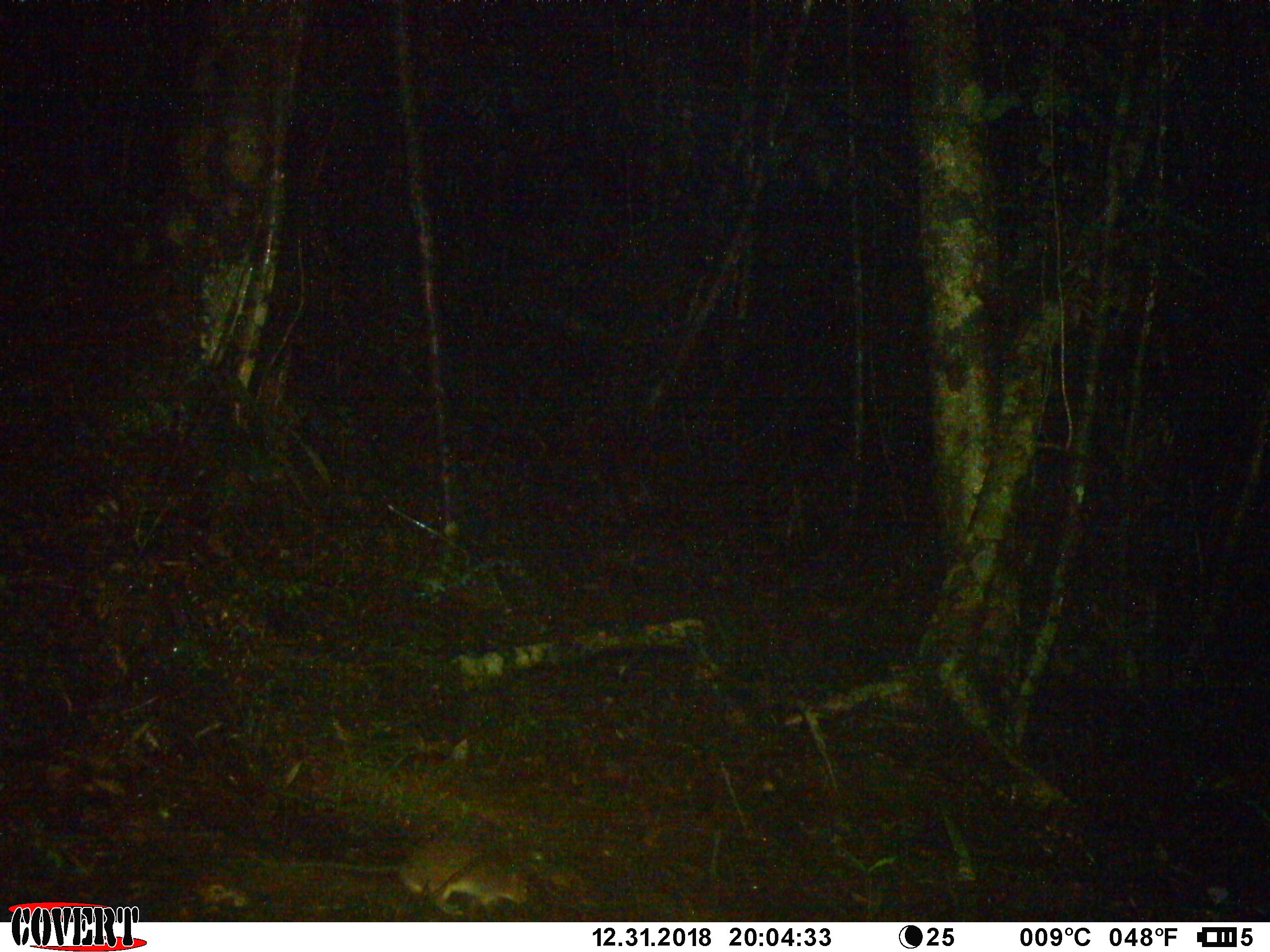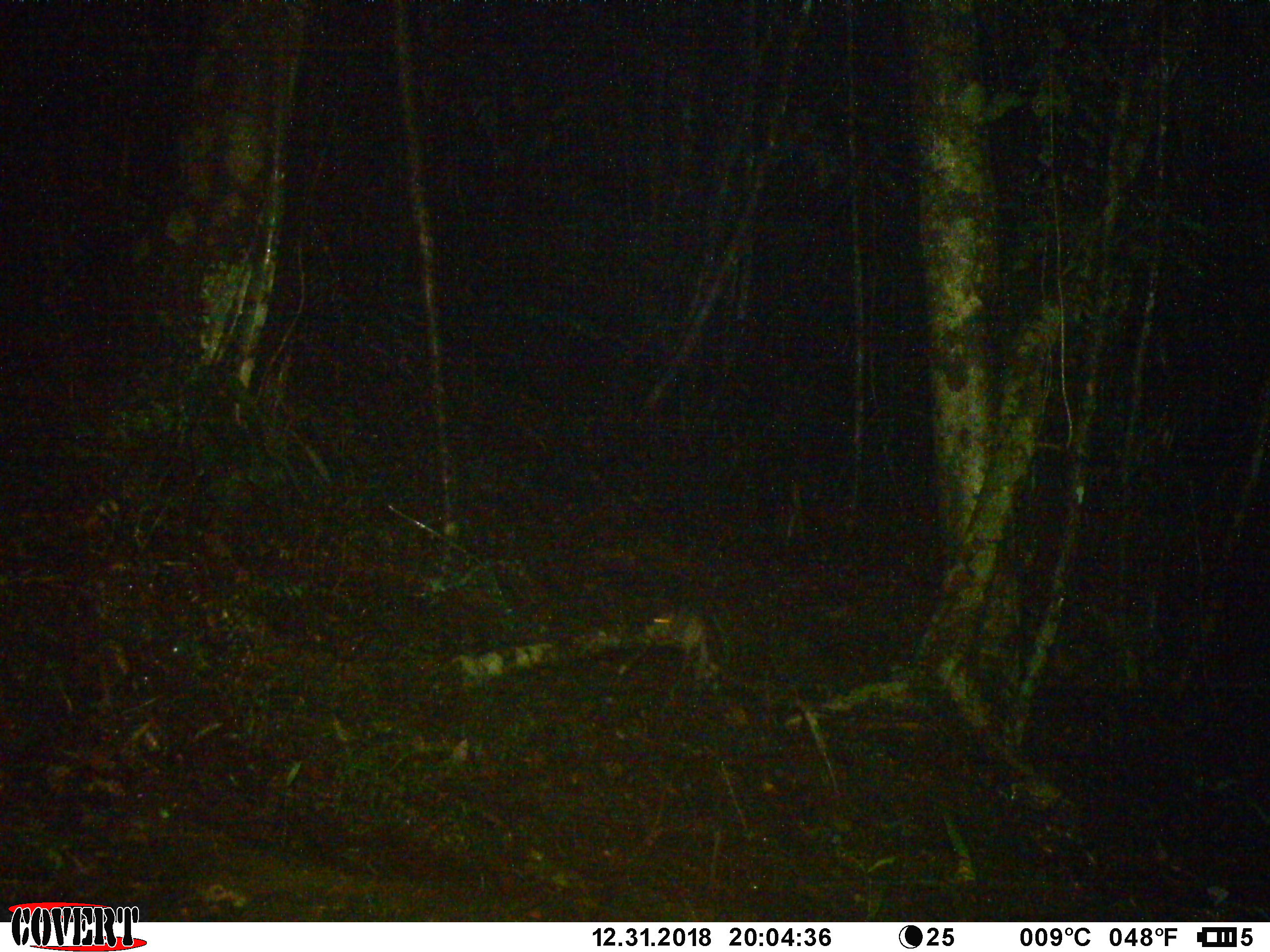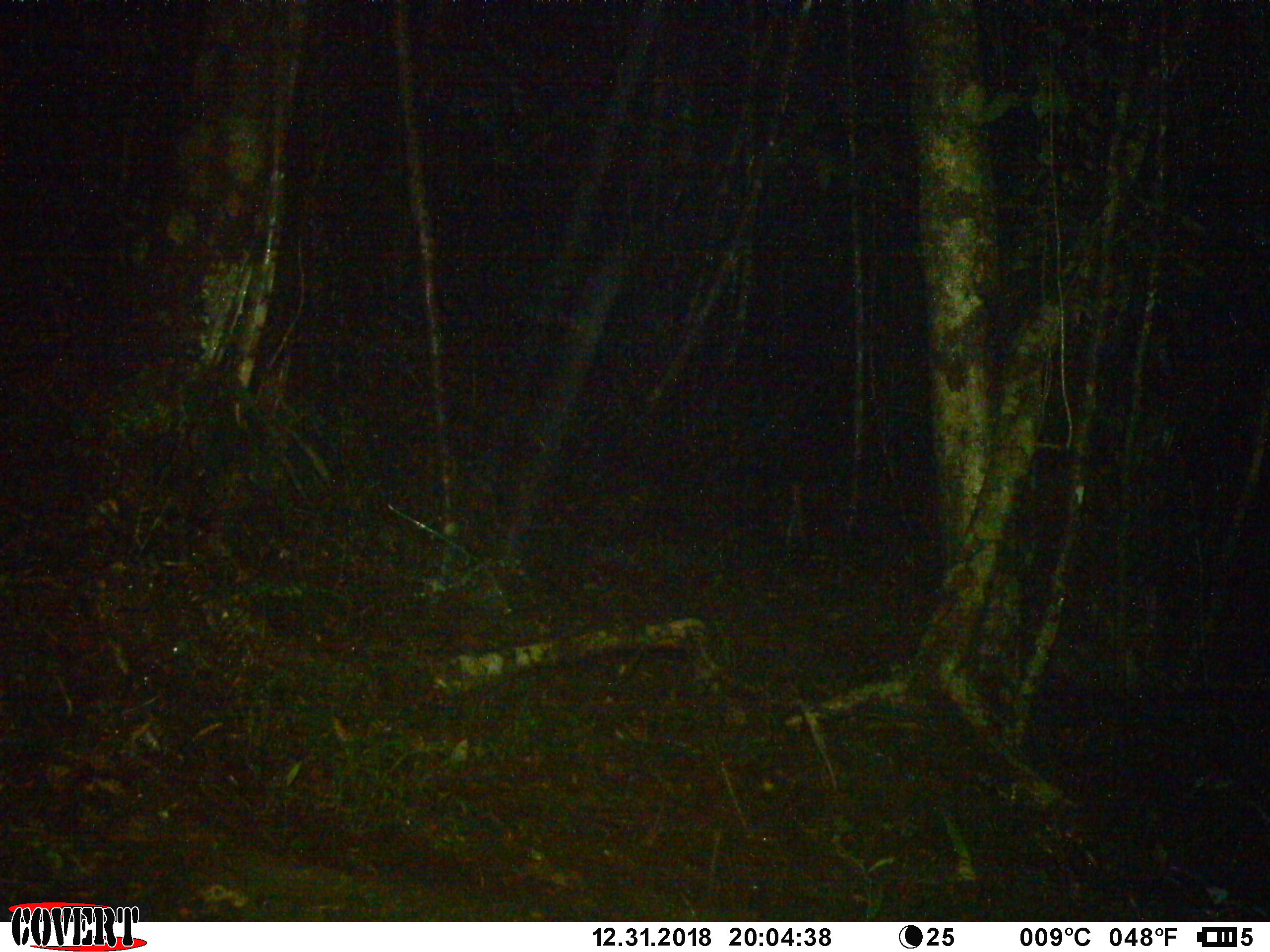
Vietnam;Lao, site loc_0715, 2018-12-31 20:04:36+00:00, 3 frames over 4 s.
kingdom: Animalia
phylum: Chordata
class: Mammalia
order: Rodentia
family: Muridae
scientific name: Muridae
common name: old-world mice and rats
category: unidentified murid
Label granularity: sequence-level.